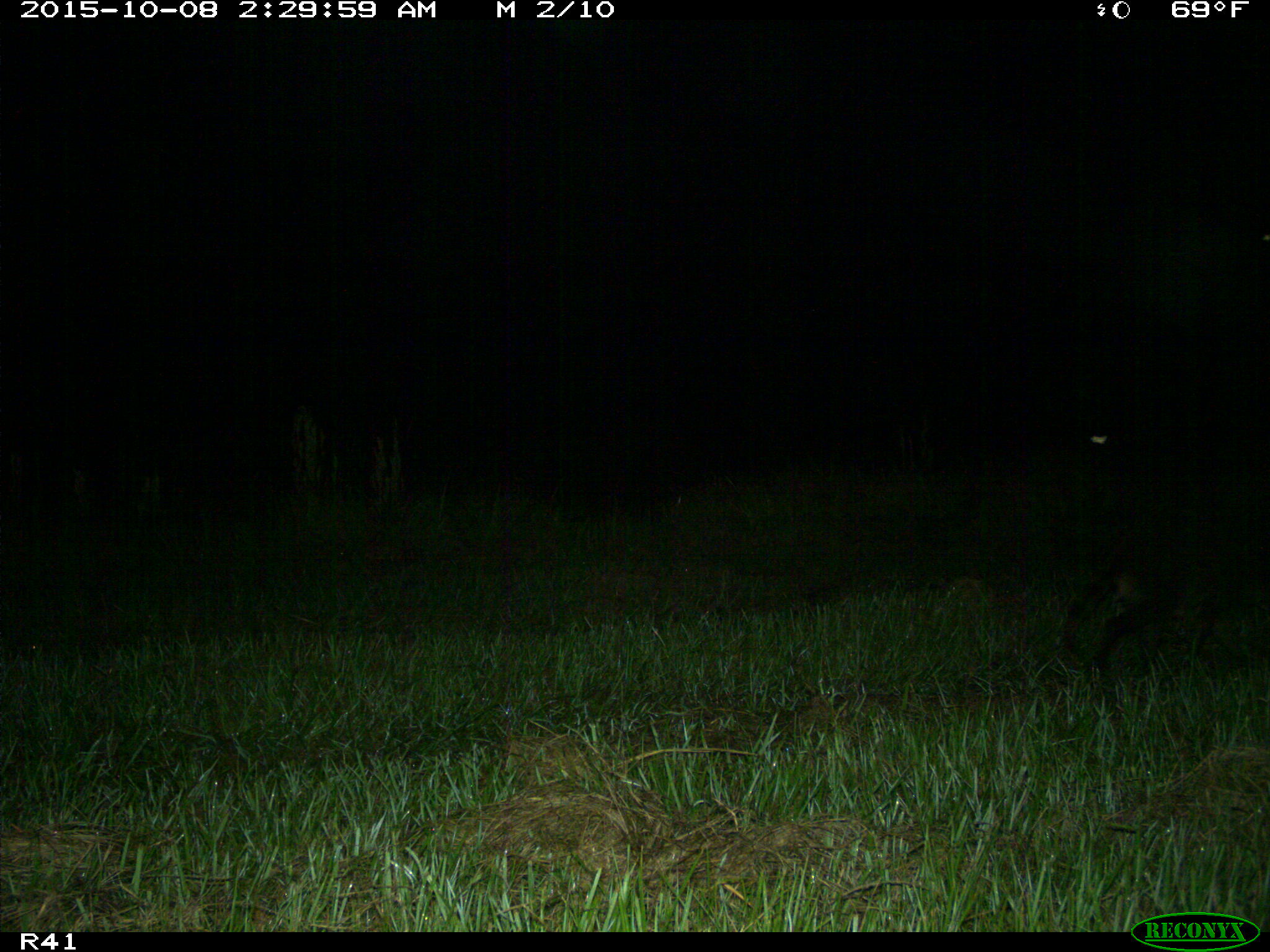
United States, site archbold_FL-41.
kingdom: Animalia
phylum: Chordata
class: Mammalia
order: Carnivora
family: Procyonidae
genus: Procyon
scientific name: Procyon lotor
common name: common raccoon